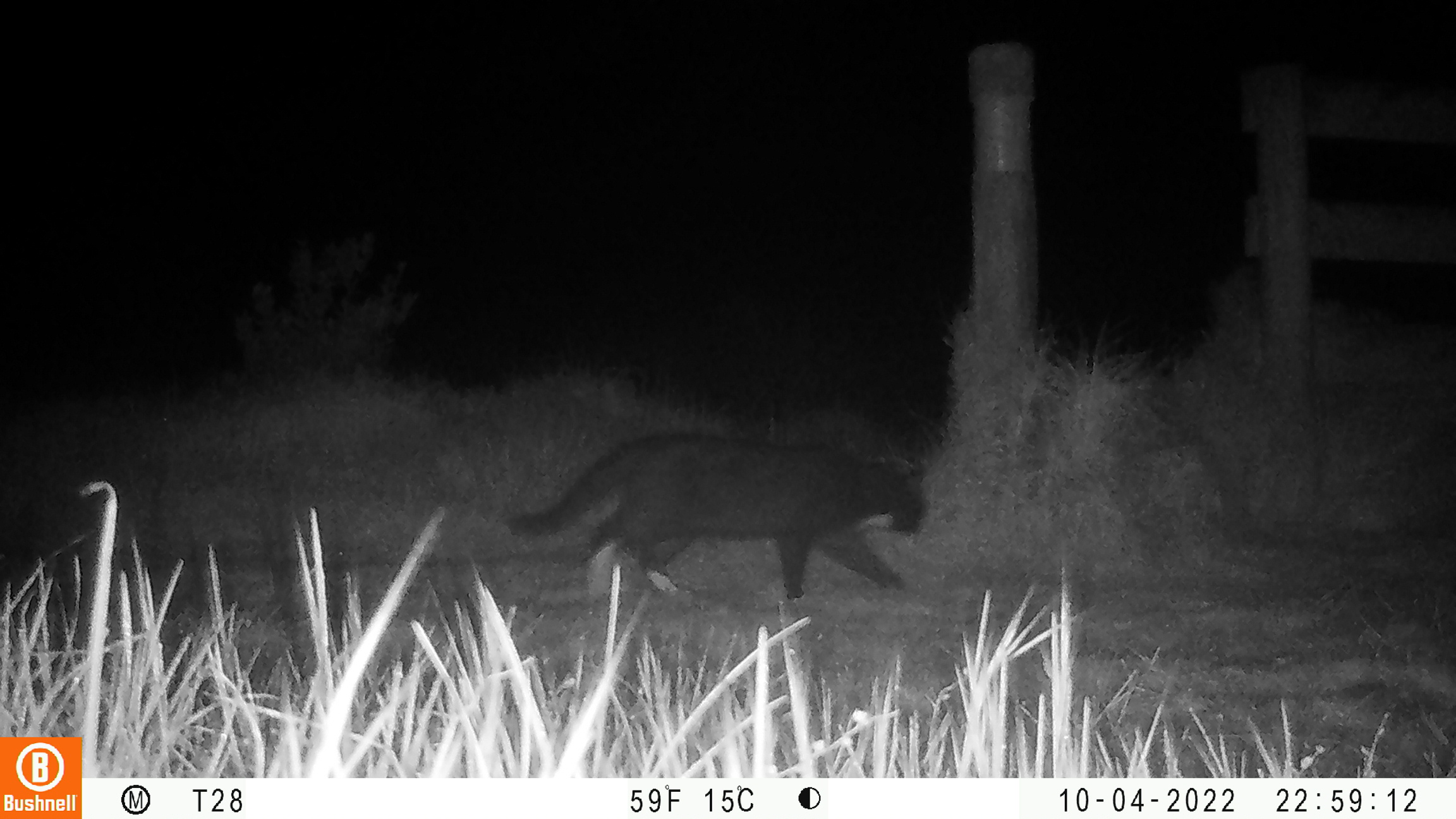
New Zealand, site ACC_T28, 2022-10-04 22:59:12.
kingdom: Animalia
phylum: Chordata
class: Mammalia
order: Carnivora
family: Felidae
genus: Felis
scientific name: Felis catus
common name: domestic cat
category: cat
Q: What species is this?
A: Cat (domestic cat) (Felis catus).